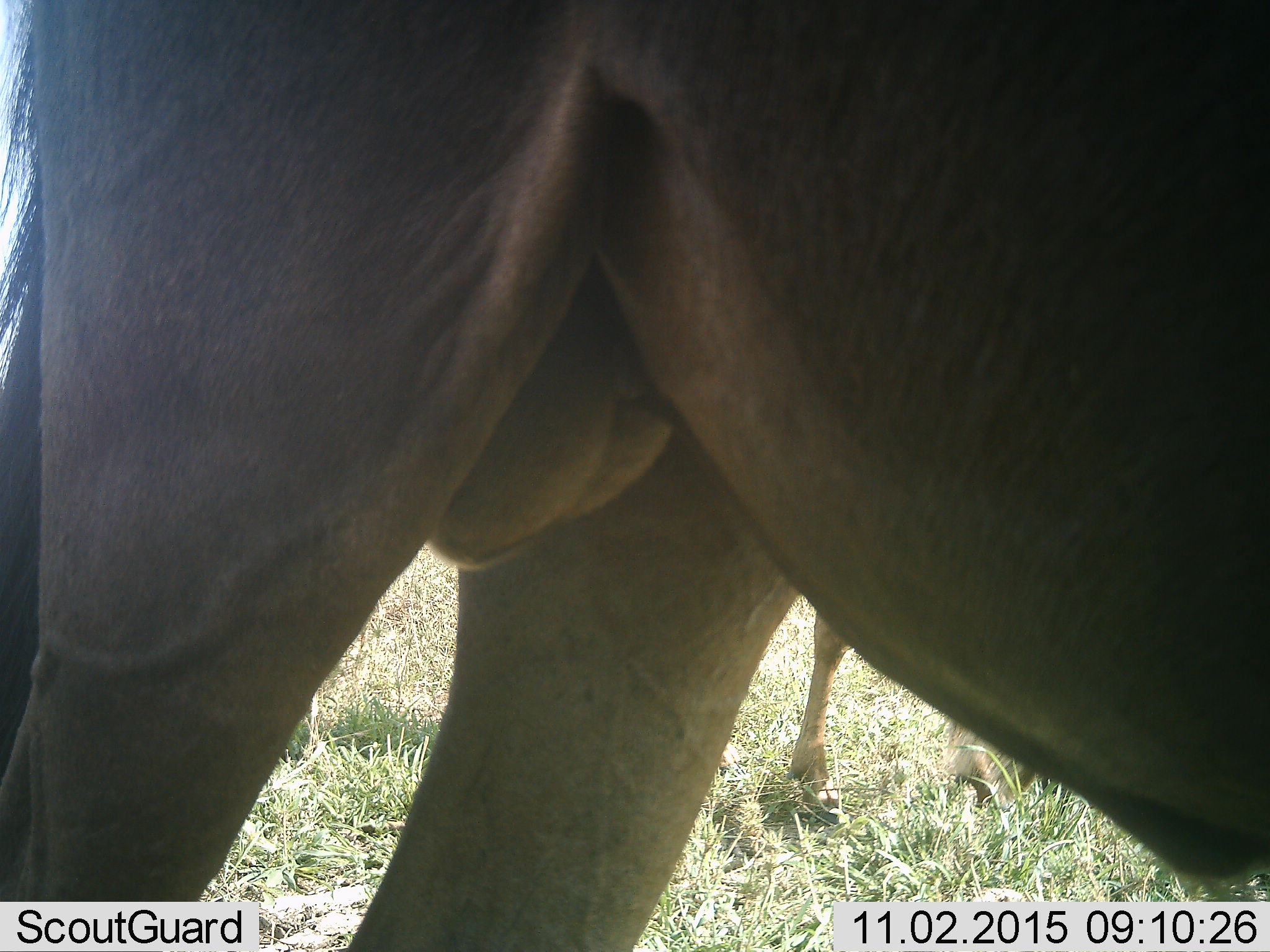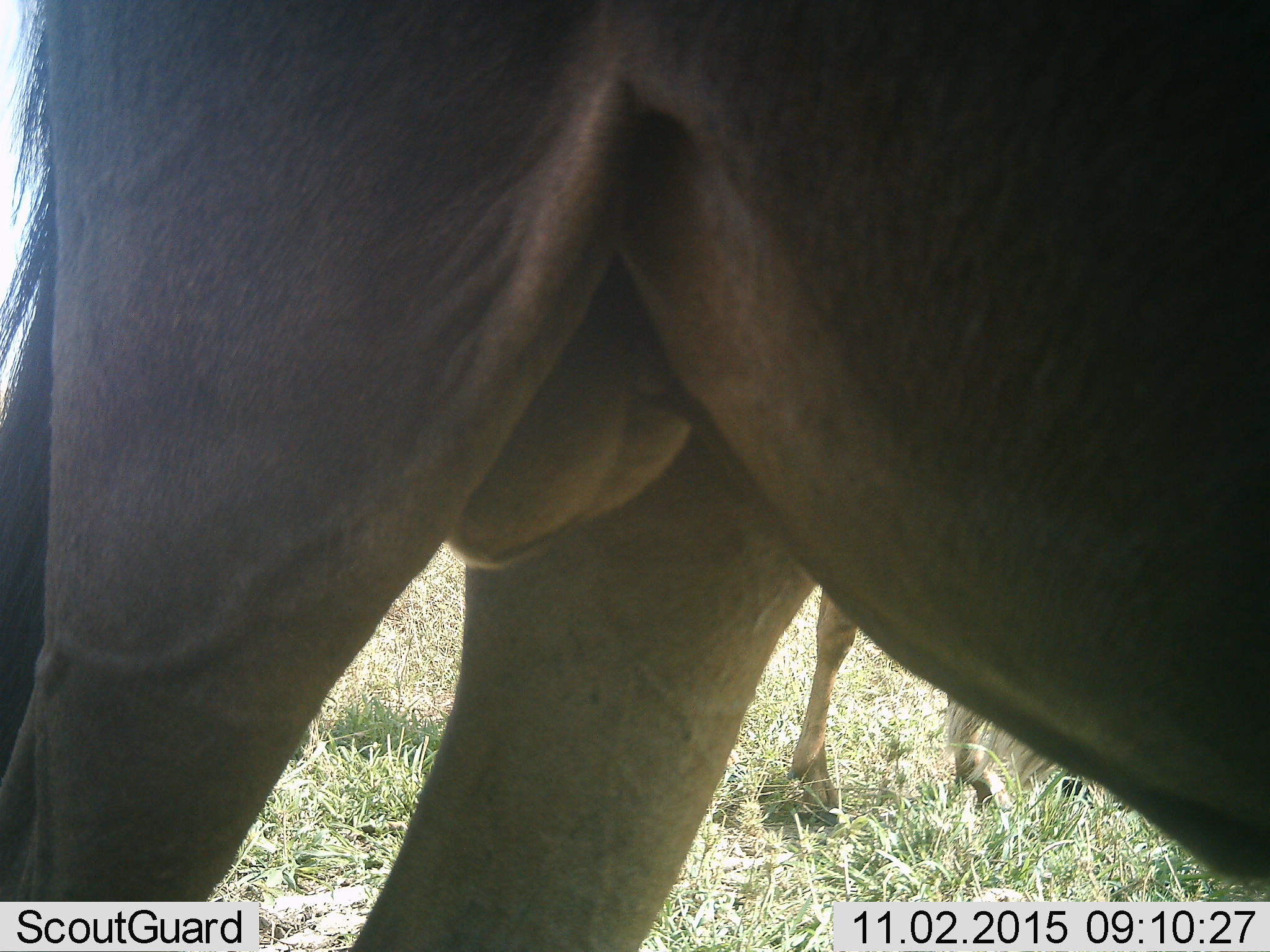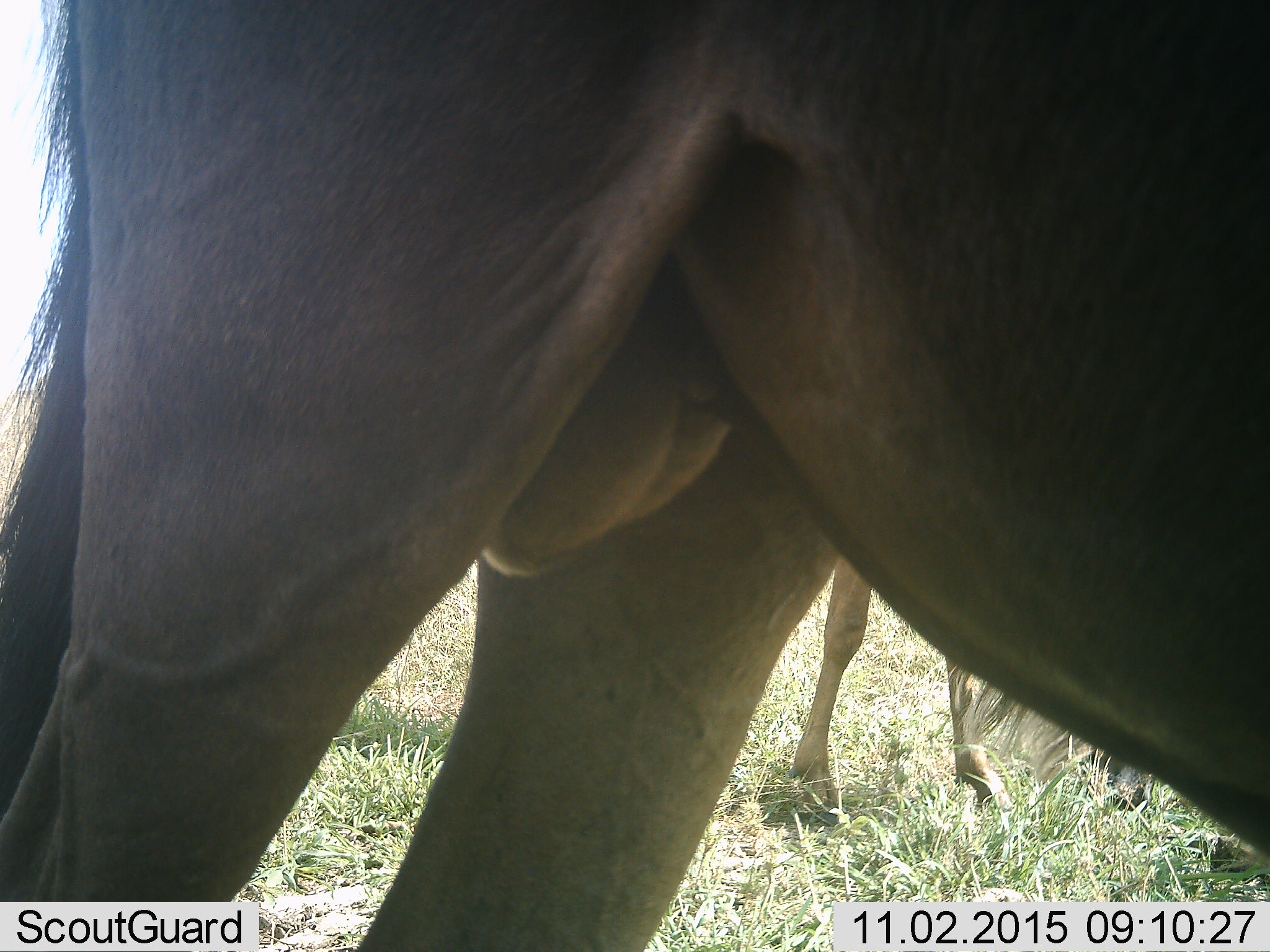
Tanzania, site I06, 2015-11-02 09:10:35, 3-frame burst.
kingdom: Animalia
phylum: Chordata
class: Mammalia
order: Artiodactyla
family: Bovidae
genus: Connochaetes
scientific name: Connochaetes taurinus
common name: blue wildebeest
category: wildebeest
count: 2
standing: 86%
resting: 0%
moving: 0%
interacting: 0%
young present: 14%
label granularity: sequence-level